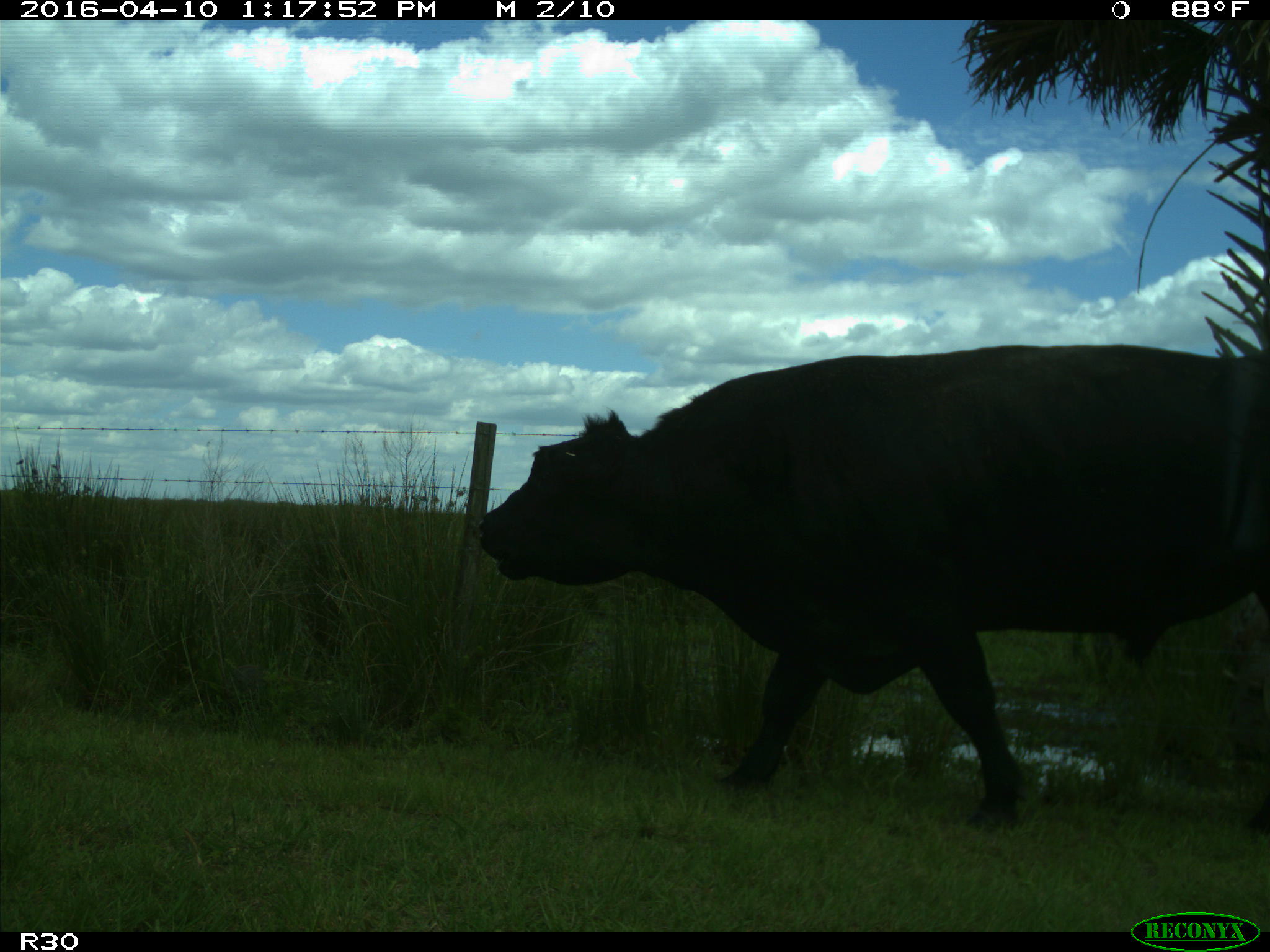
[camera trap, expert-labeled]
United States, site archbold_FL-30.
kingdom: Animalia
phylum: Chordata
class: Mammalia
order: Artiodactyla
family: Bovidae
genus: Bos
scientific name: Bos taurus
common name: domestic cow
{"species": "Bos taurus (domestic cow)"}